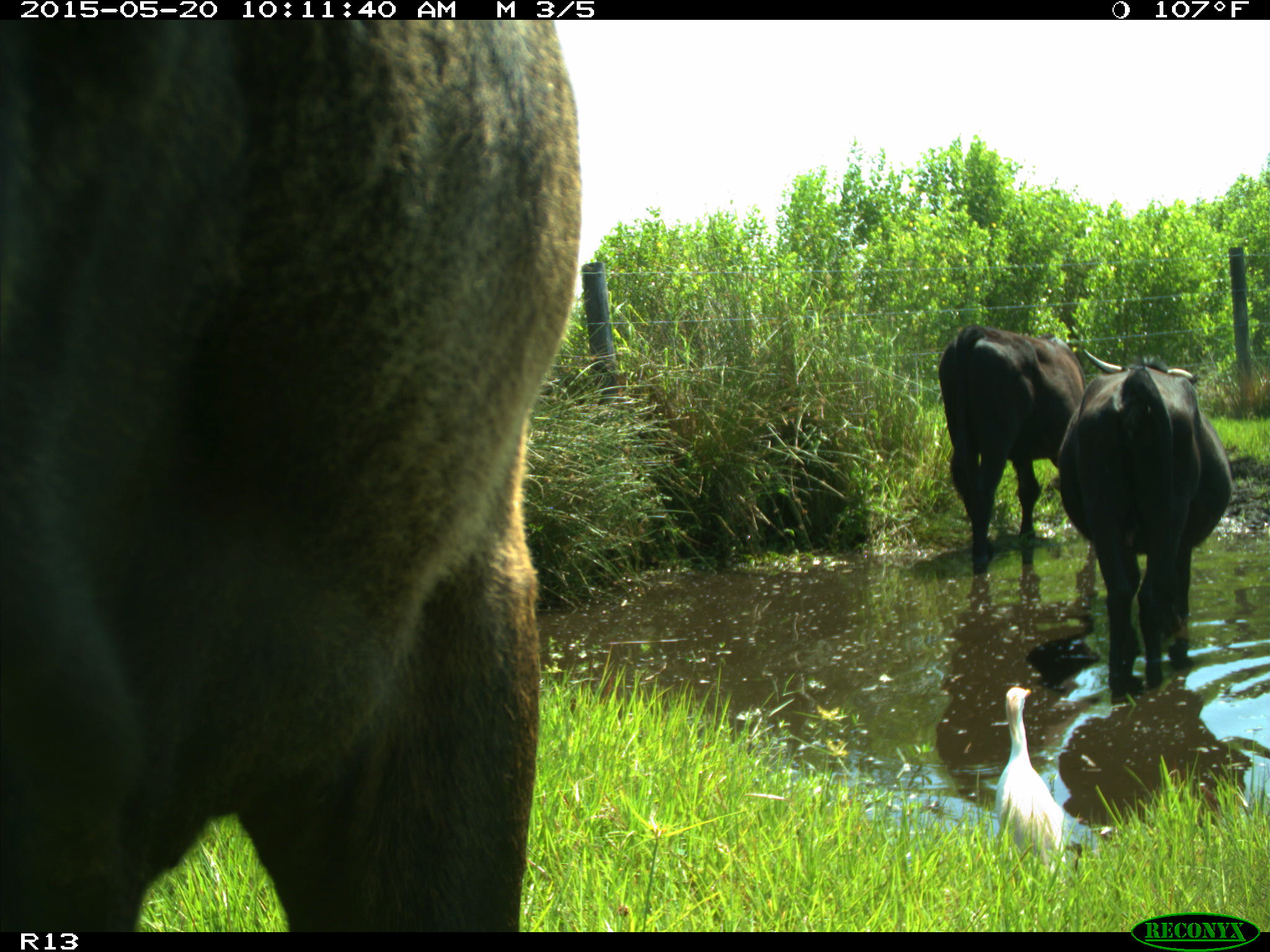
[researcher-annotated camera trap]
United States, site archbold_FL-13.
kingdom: Animalia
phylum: Chordata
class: Mammalia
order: Artiodactyla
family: Bovidae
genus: Bos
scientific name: Bos taurus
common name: domestic cow